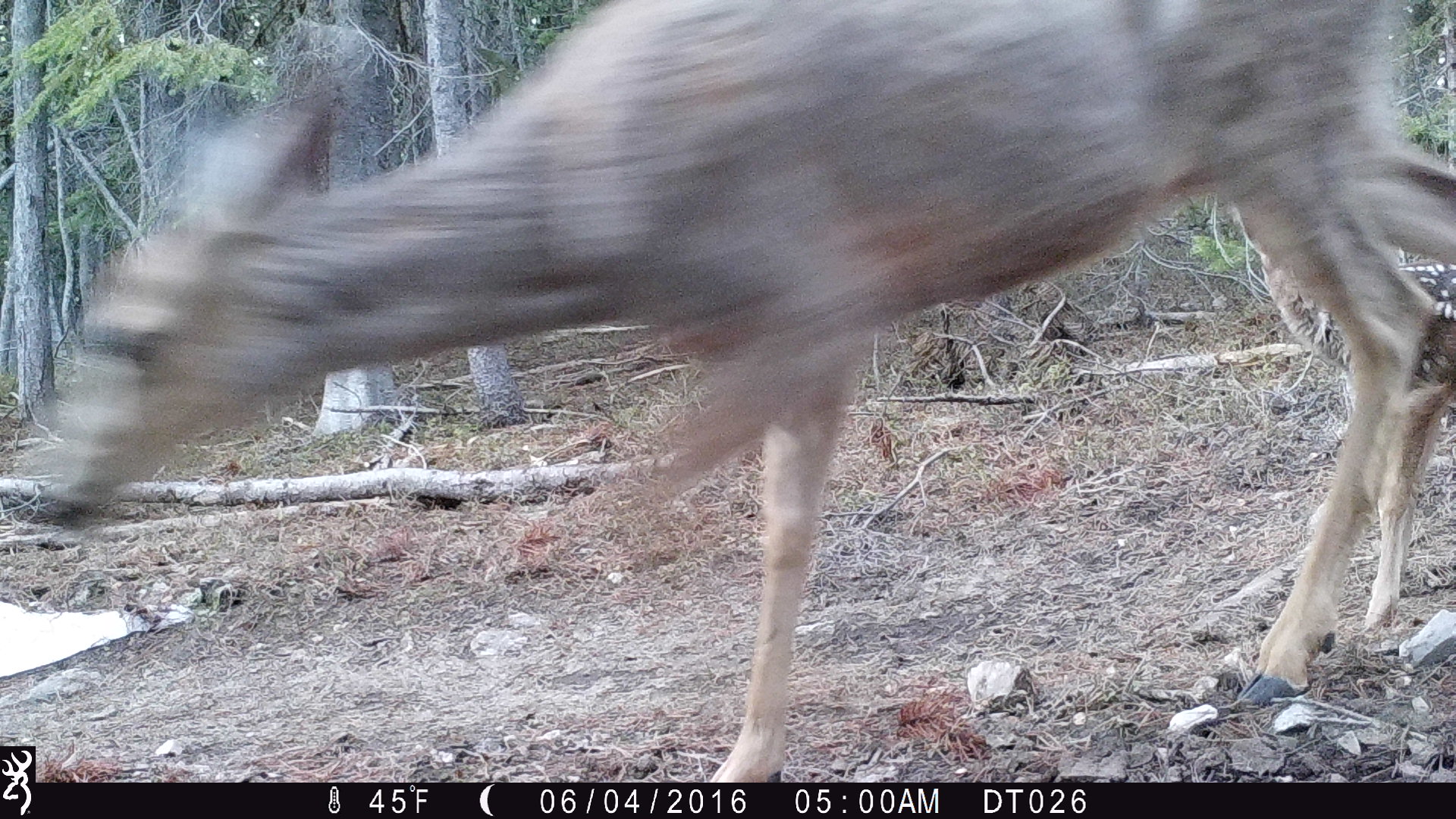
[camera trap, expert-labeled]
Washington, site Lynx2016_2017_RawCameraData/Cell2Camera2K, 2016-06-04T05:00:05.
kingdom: Animalia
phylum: Chordata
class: Mammalia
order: Artiodactyla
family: Cervidae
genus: Odocoileus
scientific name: Odocoileus hemionus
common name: mule deer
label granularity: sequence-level